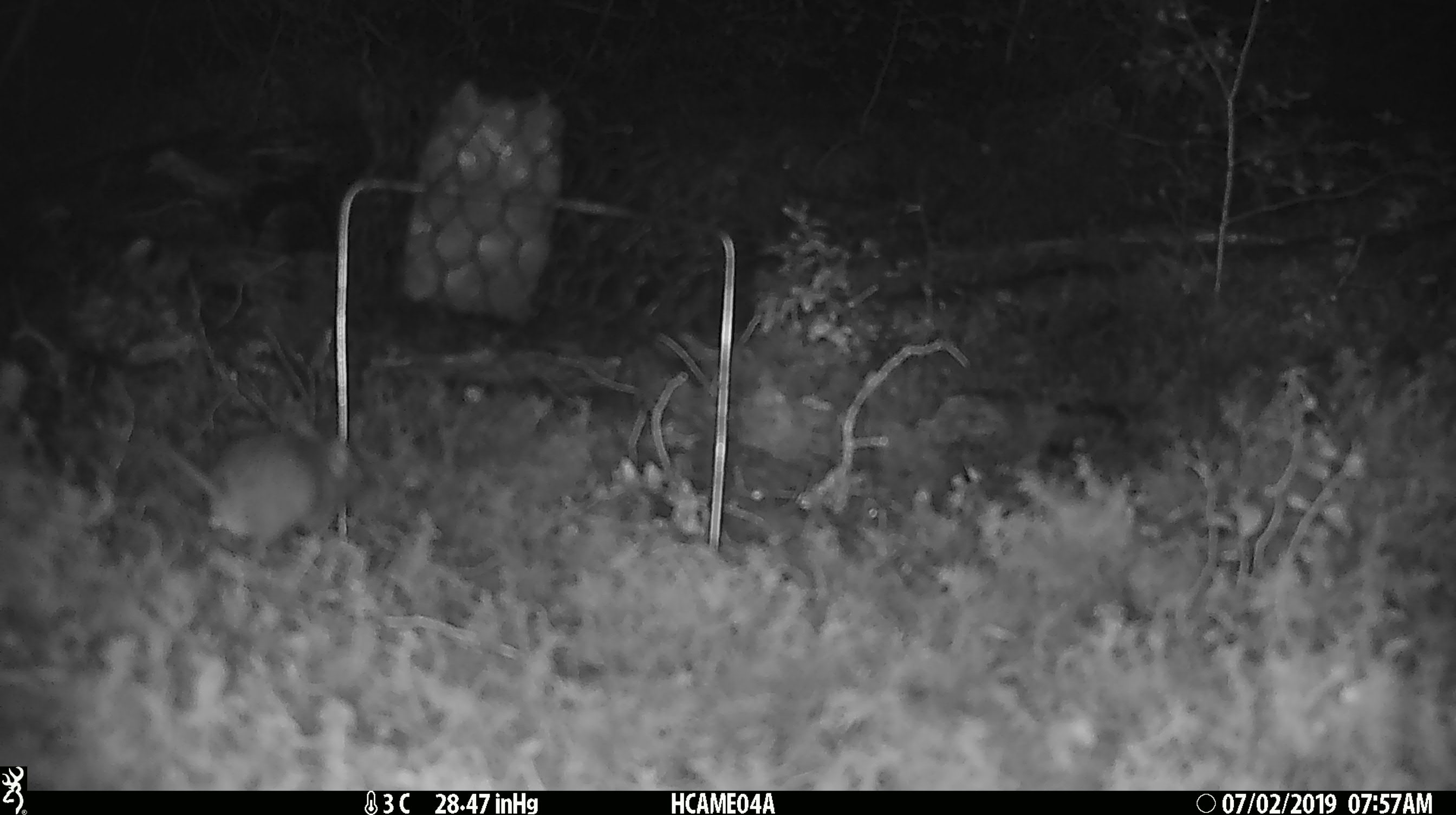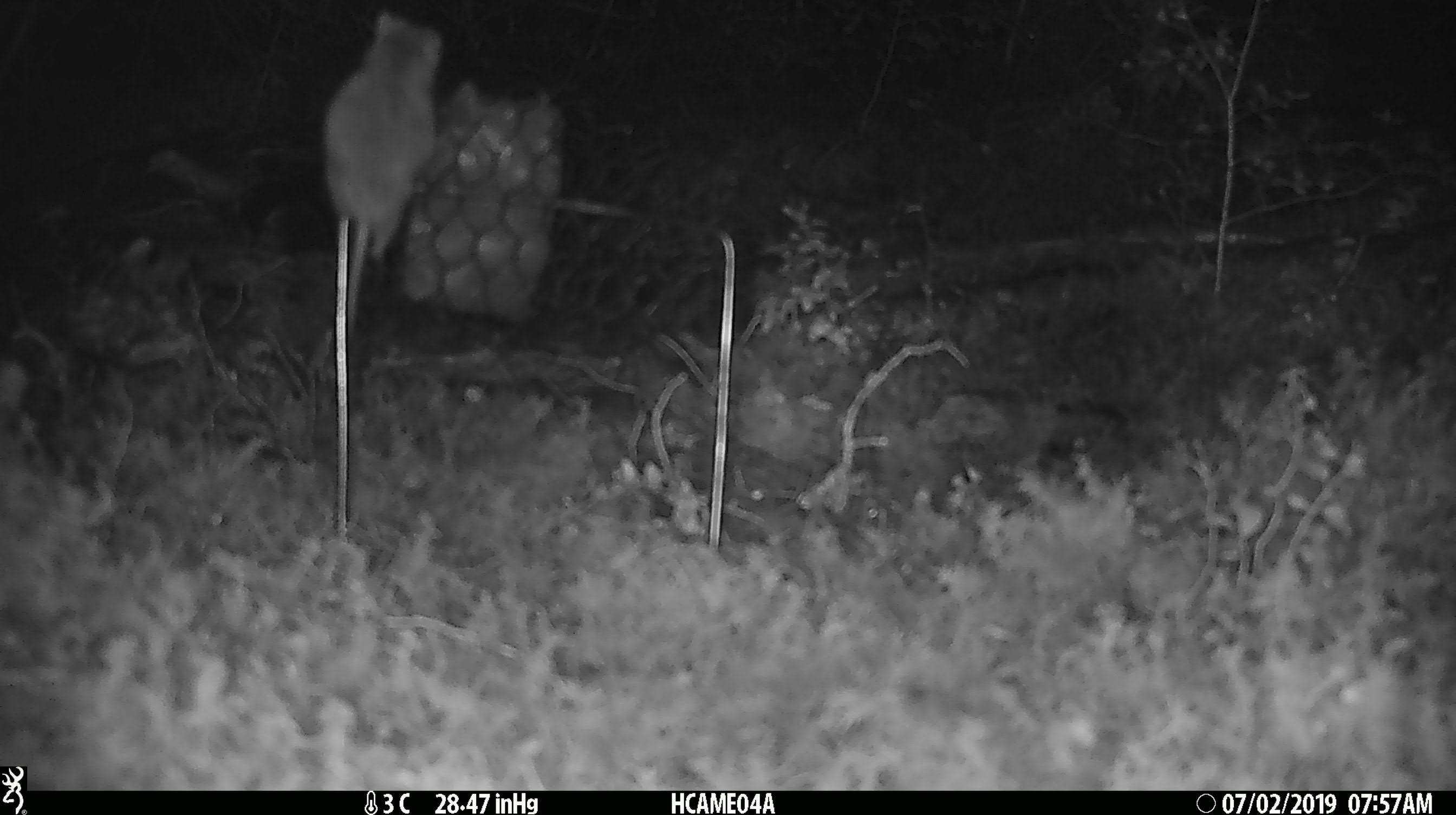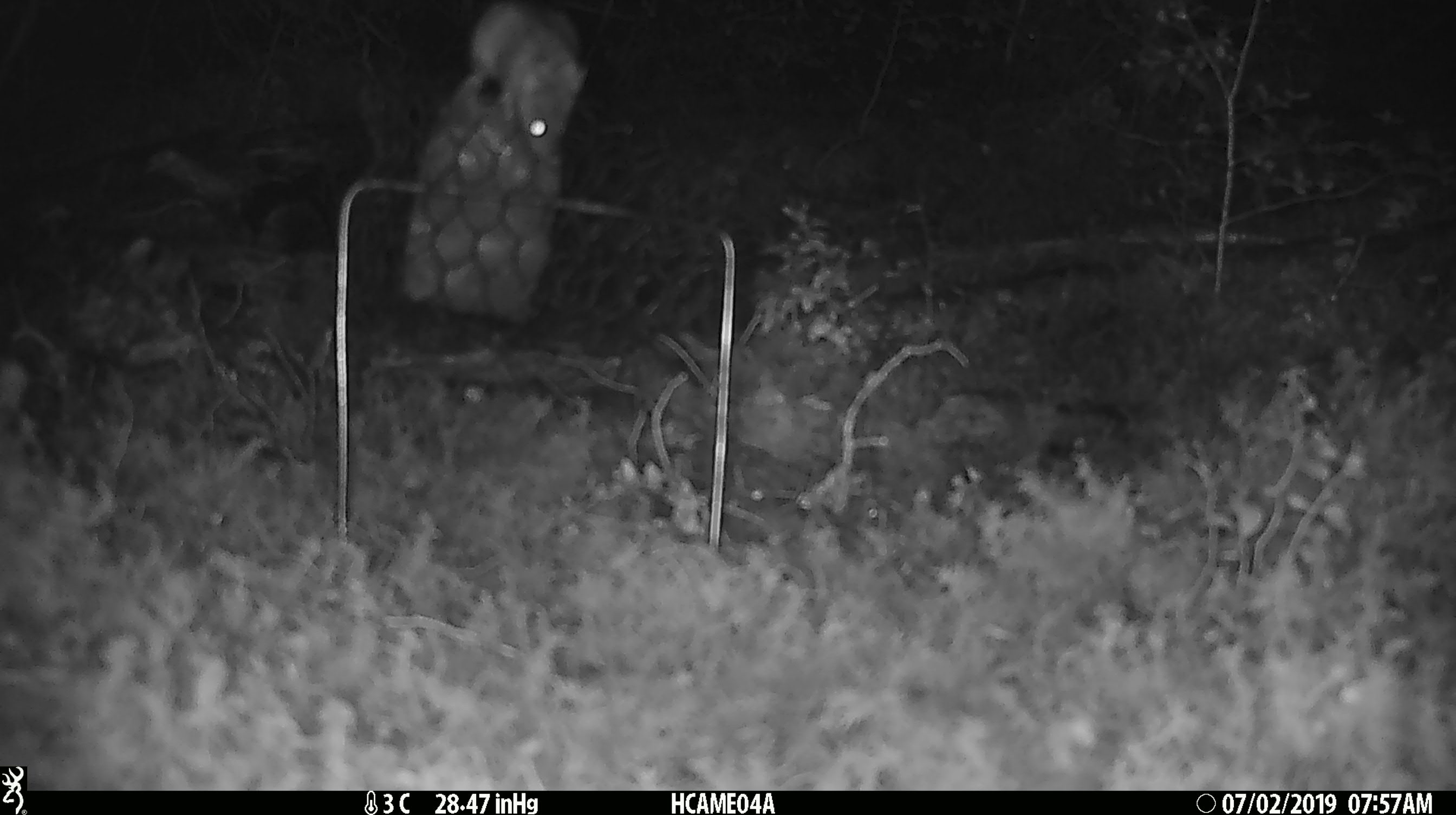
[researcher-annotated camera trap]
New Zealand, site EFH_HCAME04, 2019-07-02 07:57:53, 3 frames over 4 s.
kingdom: Animalia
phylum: Chordata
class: Mammalia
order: Rodentia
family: Muridae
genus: Mus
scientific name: Mus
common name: mouse